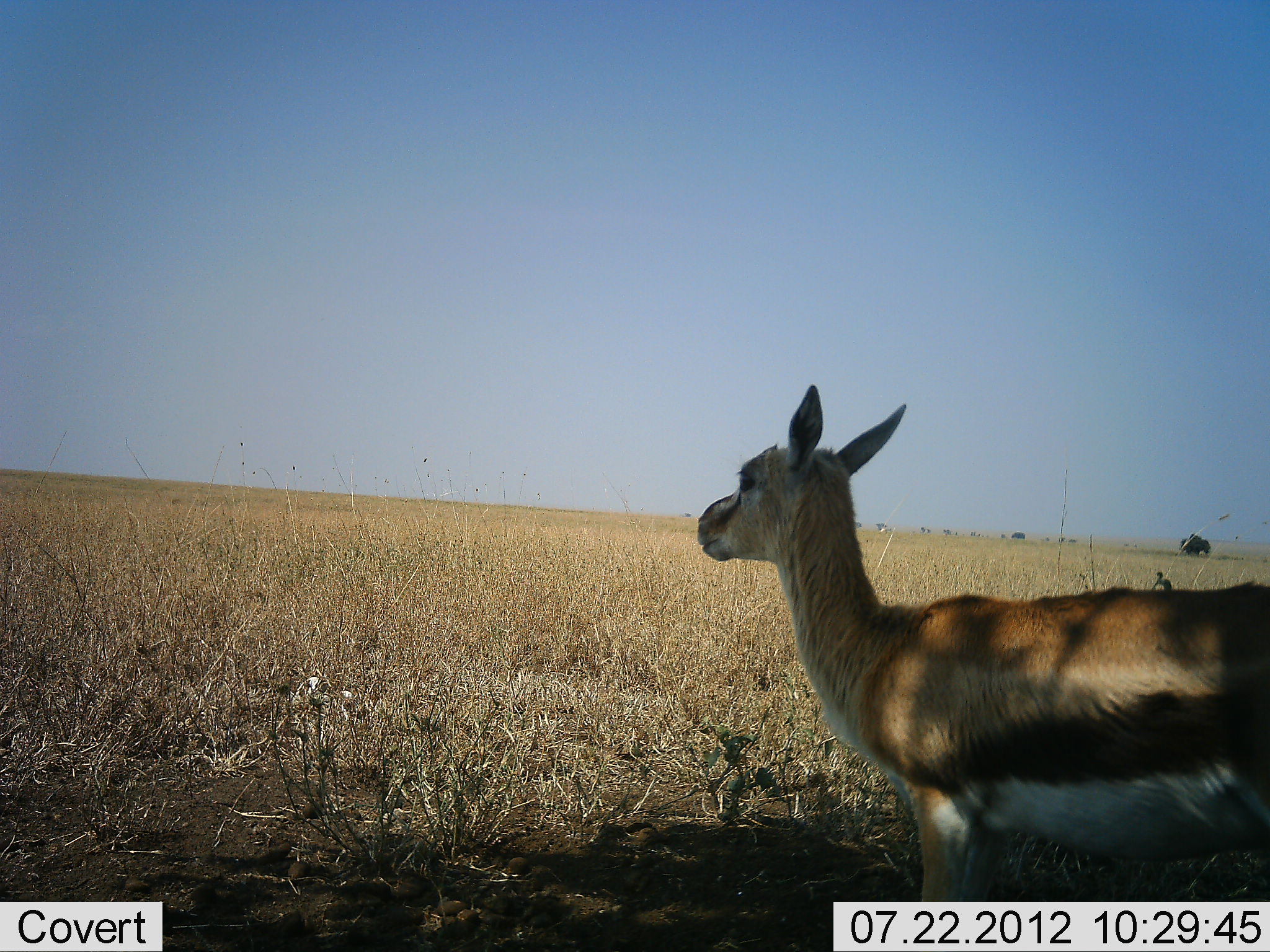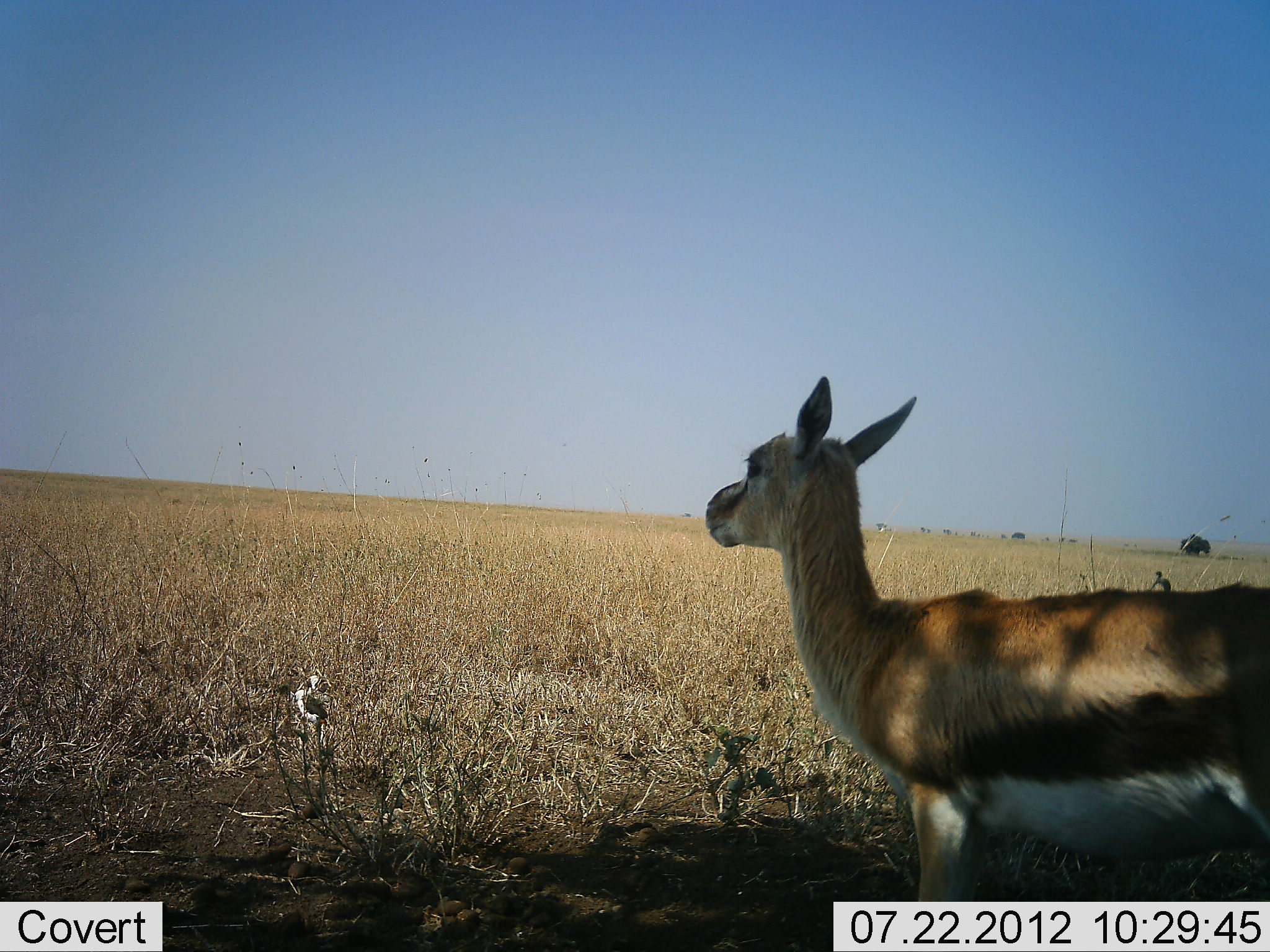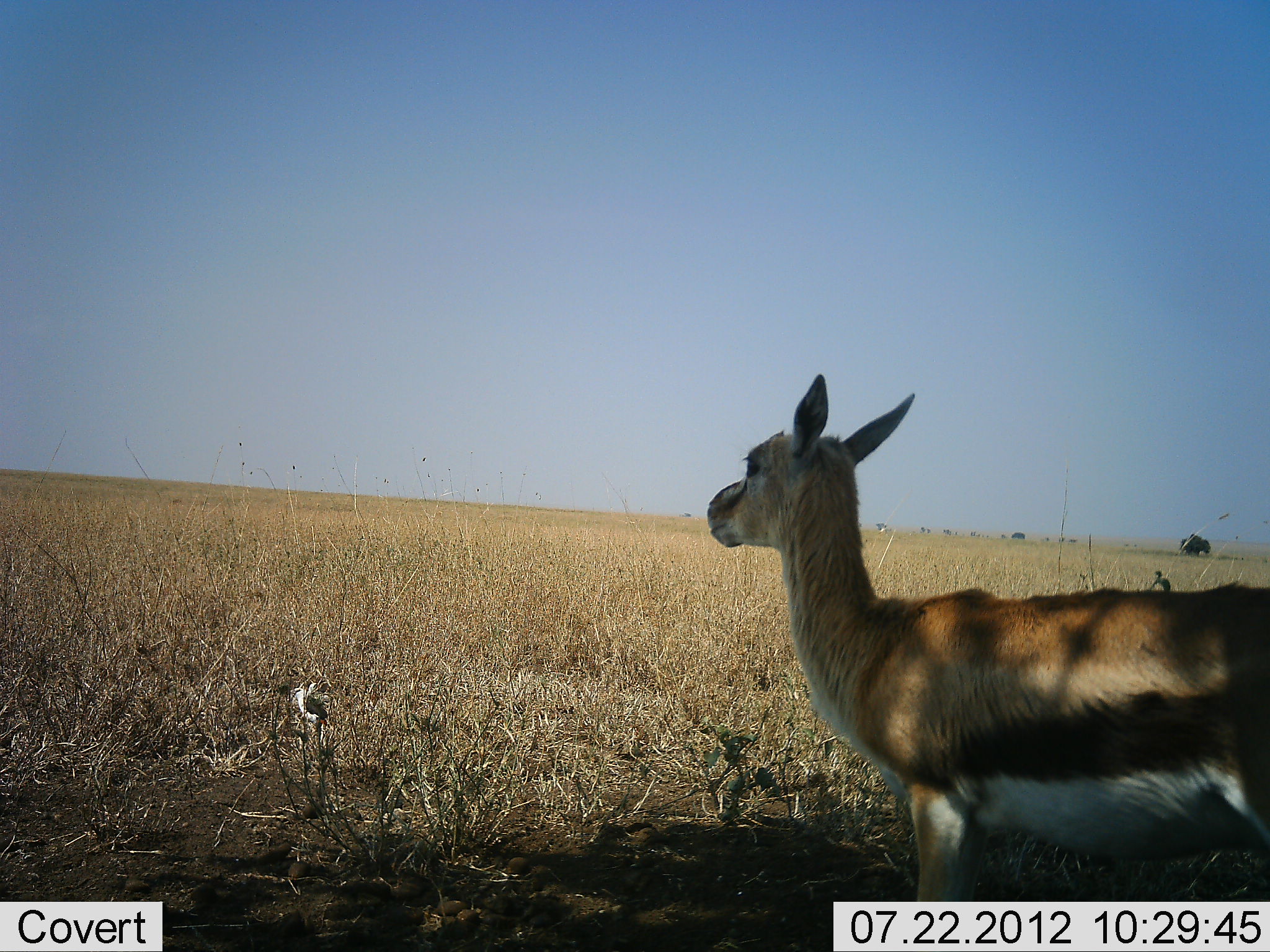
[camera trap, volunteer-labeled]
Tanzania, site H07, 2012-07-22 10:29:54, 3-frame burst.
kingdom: Animalia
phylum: Chordata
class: Mammalia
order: Artiodactyla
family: Bovidae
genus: Eudorcas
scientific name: Eudorcas thomsonii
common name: thomson's gazelle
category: gazellethomsons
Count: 1.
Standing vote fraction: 100%.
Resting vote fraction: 0%.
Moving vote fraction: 0%.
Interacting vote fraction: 0%.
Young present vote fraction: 8%.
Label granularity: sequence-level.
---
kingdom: Animalia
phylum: Chordata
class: Aves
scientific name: Aves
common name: bird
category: otherbird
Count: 1.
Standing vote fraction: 50%.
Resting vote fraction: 0%.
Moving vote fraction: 50%.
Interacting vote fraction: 10%.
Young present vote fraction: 0%.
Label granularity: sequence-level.